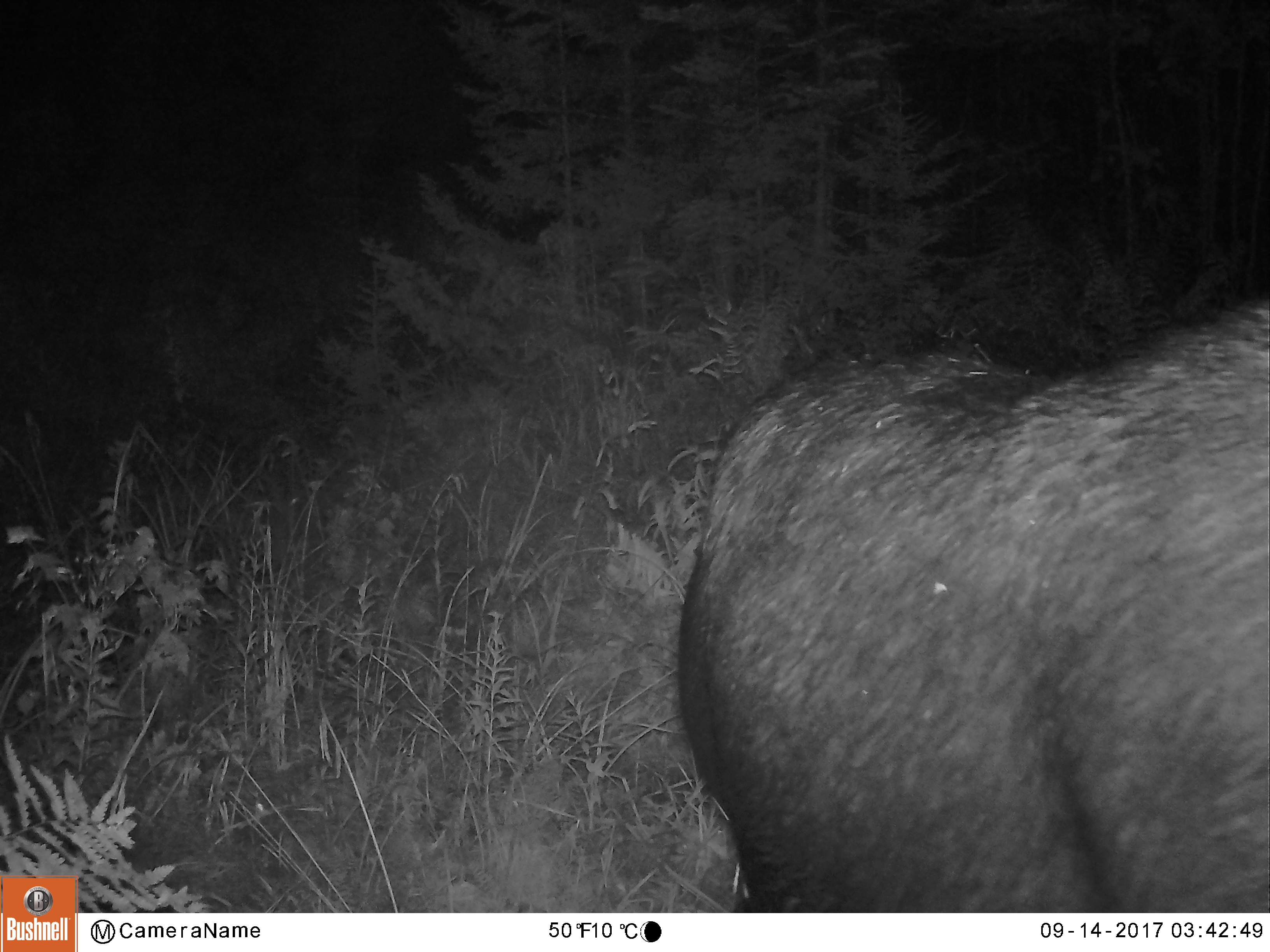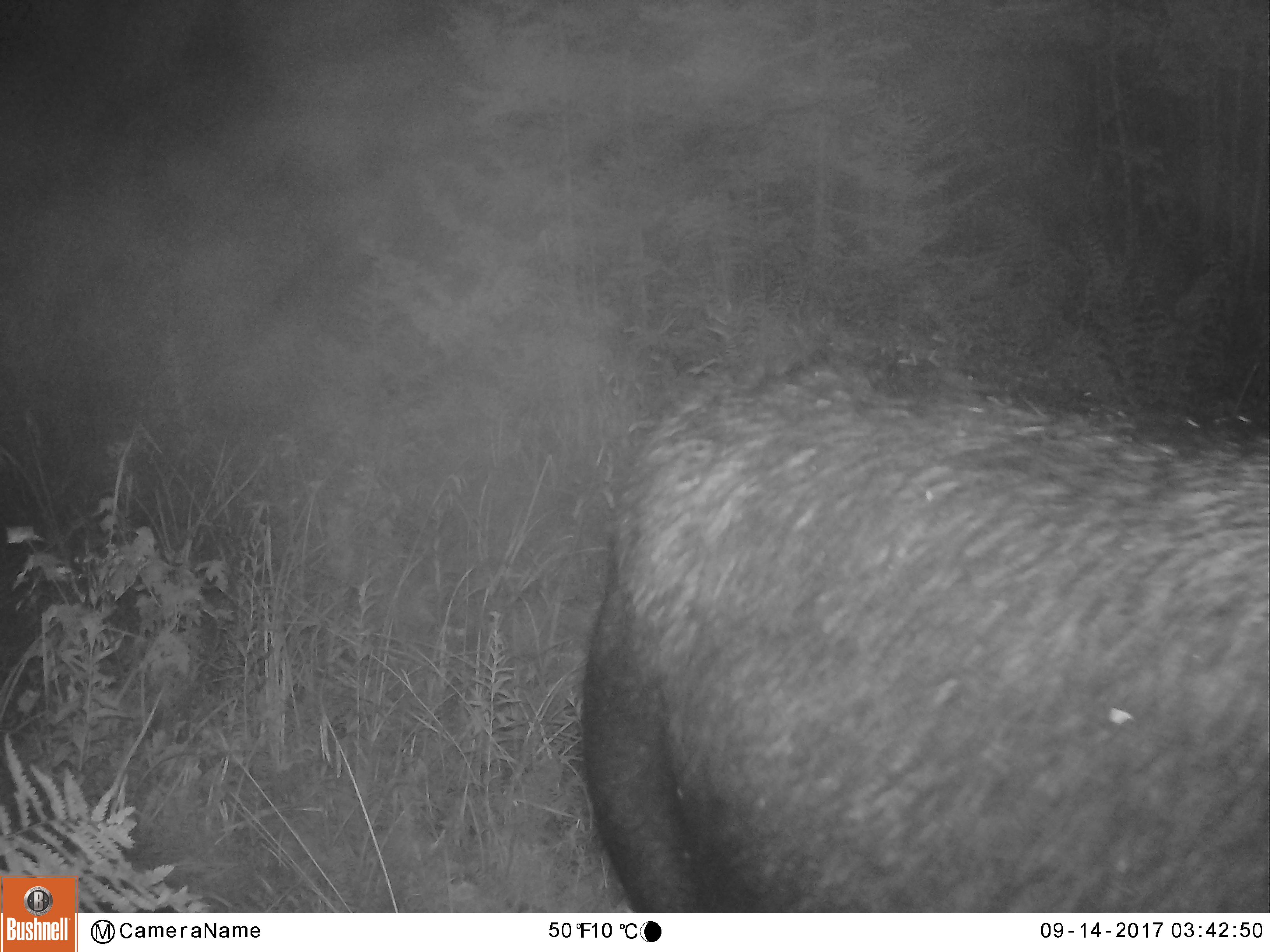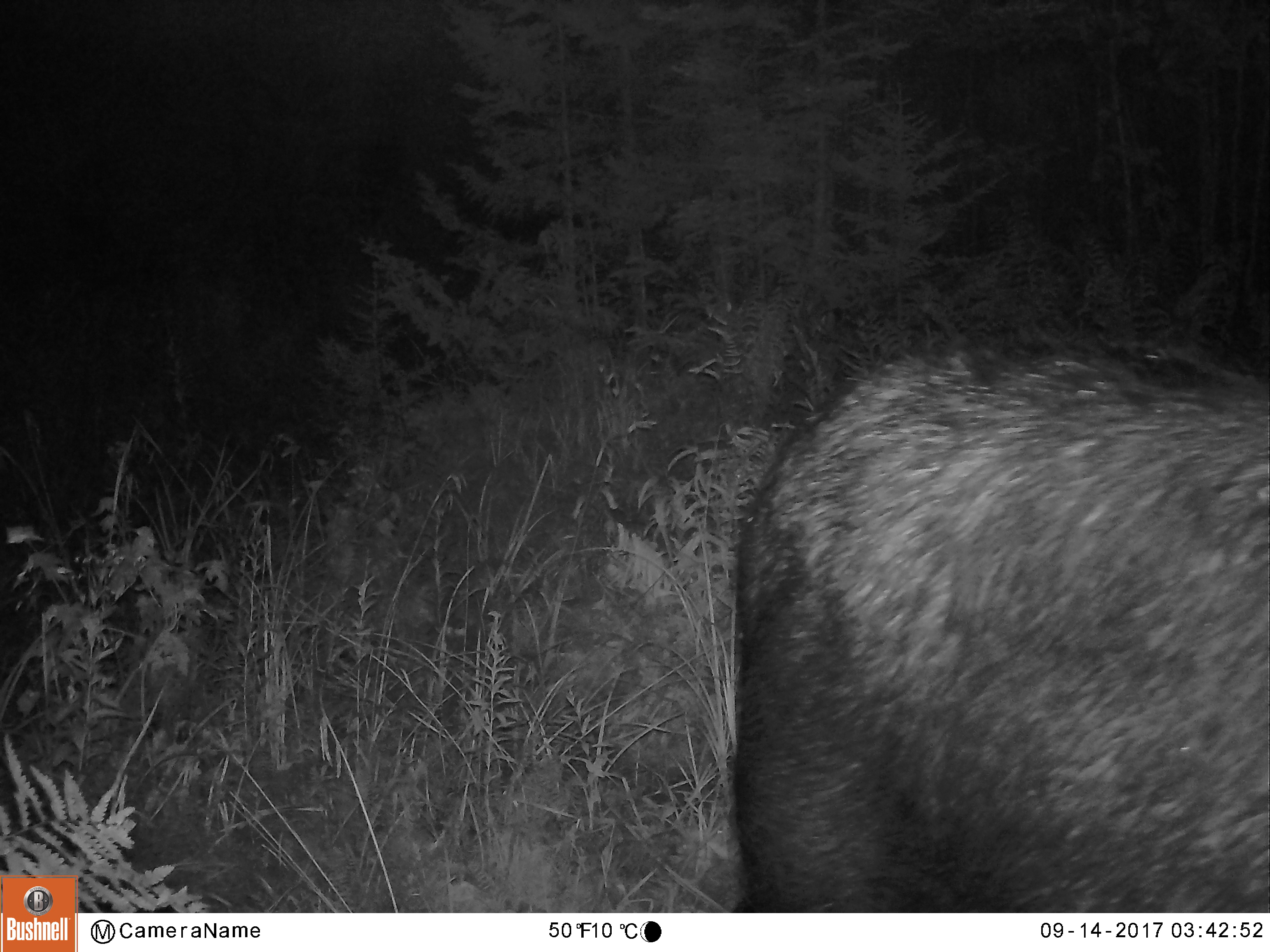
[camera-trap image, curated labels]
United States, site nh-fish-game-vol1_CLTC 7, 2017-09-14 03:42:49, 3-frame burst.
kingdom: Animalia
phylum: Chordata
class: Mammalia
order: Artiodactyla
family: Cervidae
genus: Alces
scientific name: Alces alces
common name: moose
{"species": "moose (Alces alces)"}